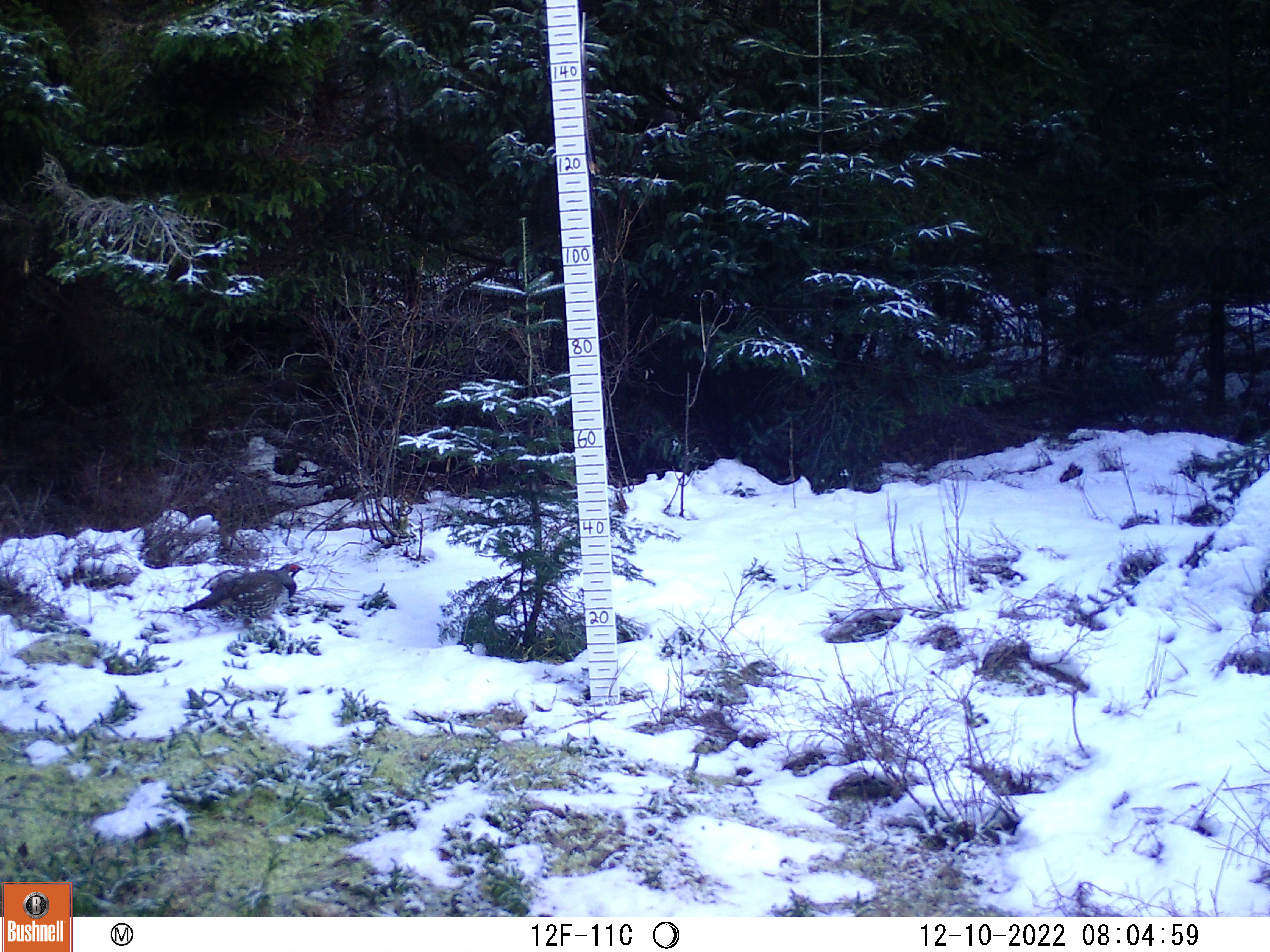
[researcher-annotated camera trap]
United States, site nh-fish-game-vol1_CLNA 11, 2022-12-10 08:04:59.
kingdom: Animalia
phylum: Chordata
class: Aves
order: Galliformes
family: Phasianidae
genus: Canachites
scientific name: Canachites canadensis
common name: spruce grouse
Spruce grouse (Canachites canadensis).